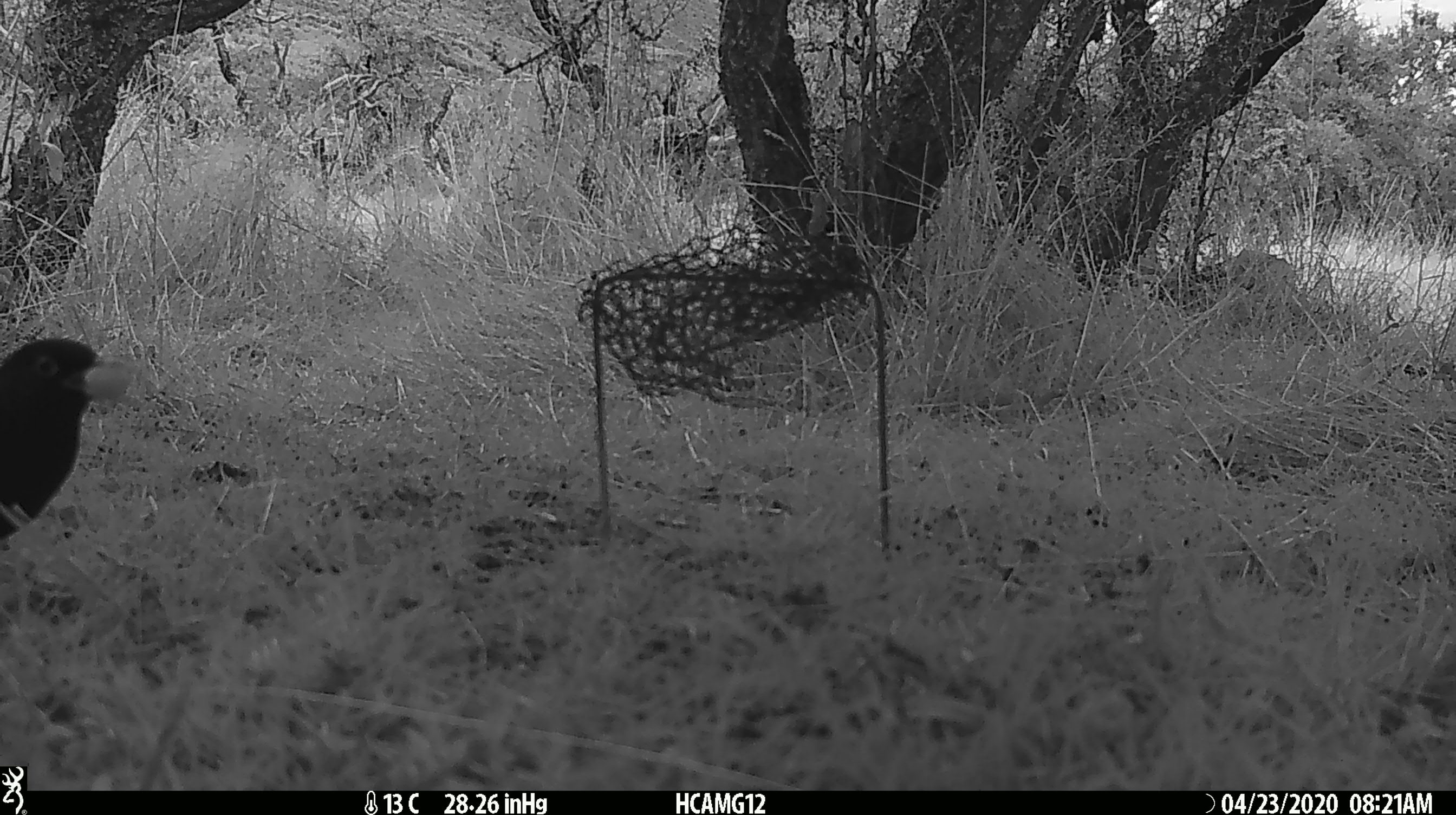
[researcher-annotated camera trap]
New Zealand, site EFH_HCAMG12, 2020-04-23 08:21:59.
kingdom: Animalia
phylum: Chordata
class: Aves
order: Passeriformes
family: Turdidae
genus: Turdus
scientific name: Turdus merula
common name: eurasian blackbird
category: blackbird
Blackbird (eurasian blackbird) (Turdus merula).